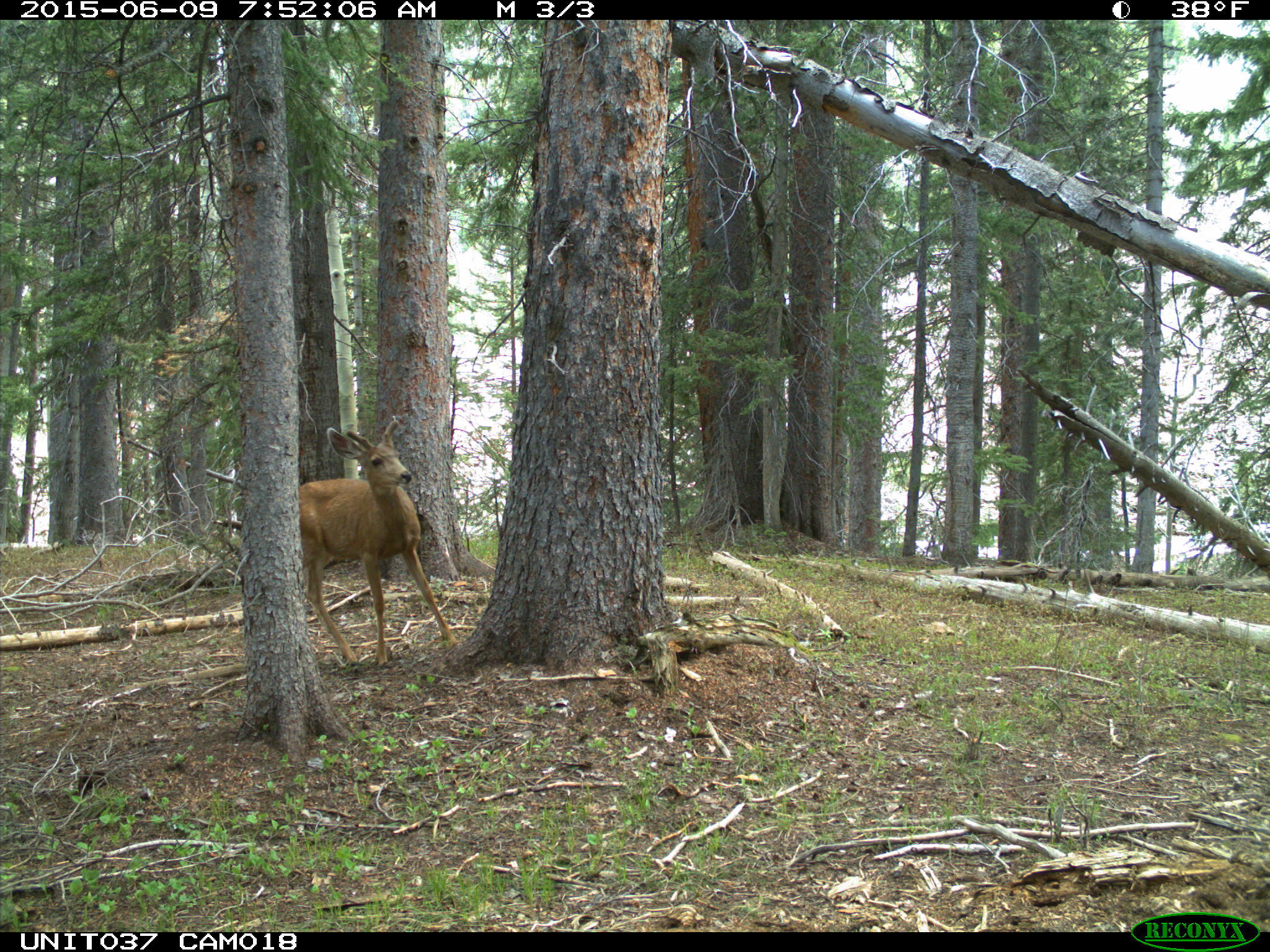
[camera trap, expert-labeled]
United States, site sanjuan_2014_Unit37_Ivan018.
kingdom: Animalia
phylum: Chordata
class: Mammalia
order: Artiodactyla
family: Cervidae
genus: Odocoileus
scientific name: Odocoileus hemionus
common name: mule deer